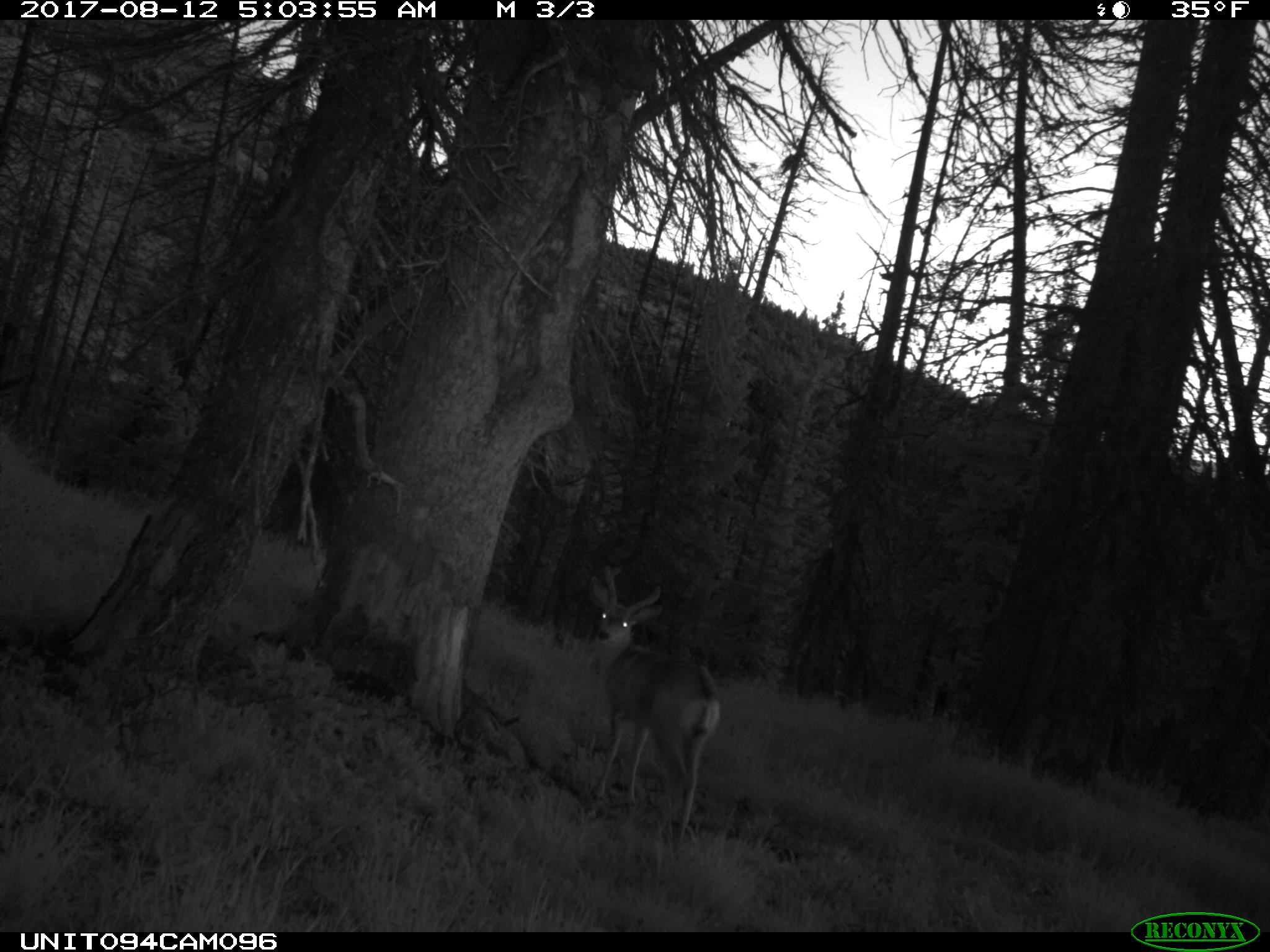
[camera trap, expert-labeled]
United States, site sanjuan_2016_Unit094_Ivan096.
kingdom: Animalia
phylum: Chordata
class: Mammalia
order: Artiodactyla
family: Cervidae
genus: Odocoileus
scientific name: Odocoileus hemionus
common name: mule deer